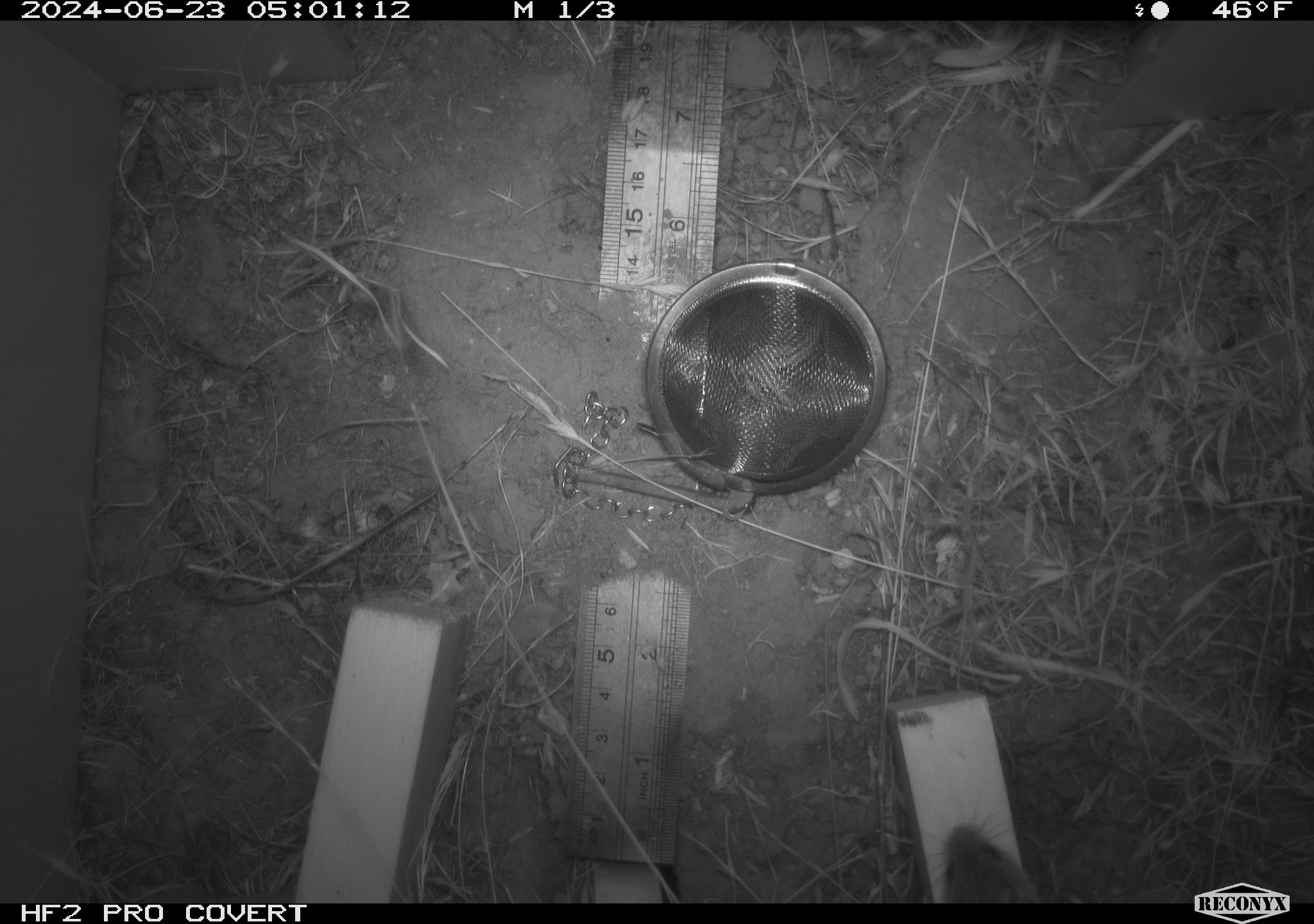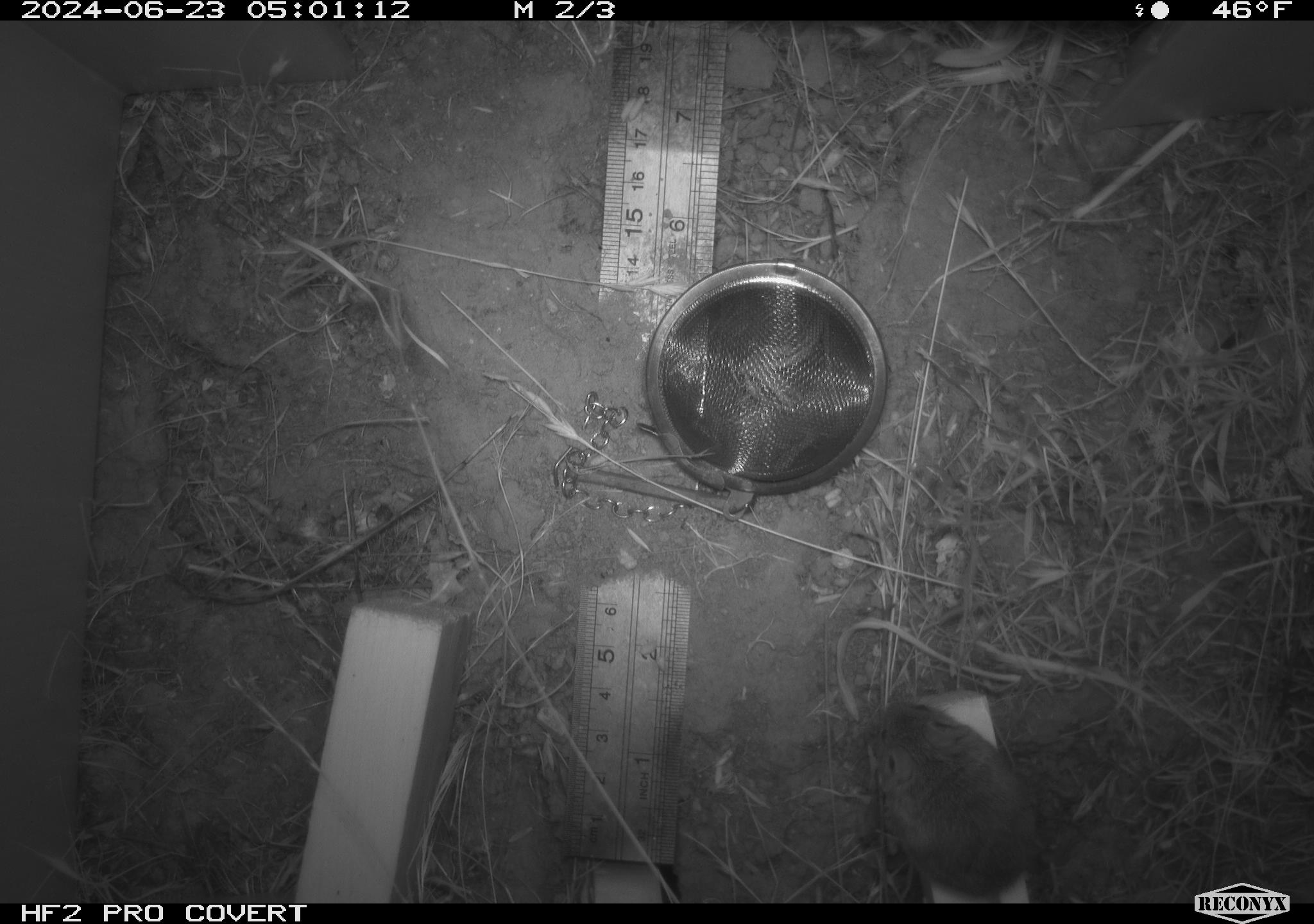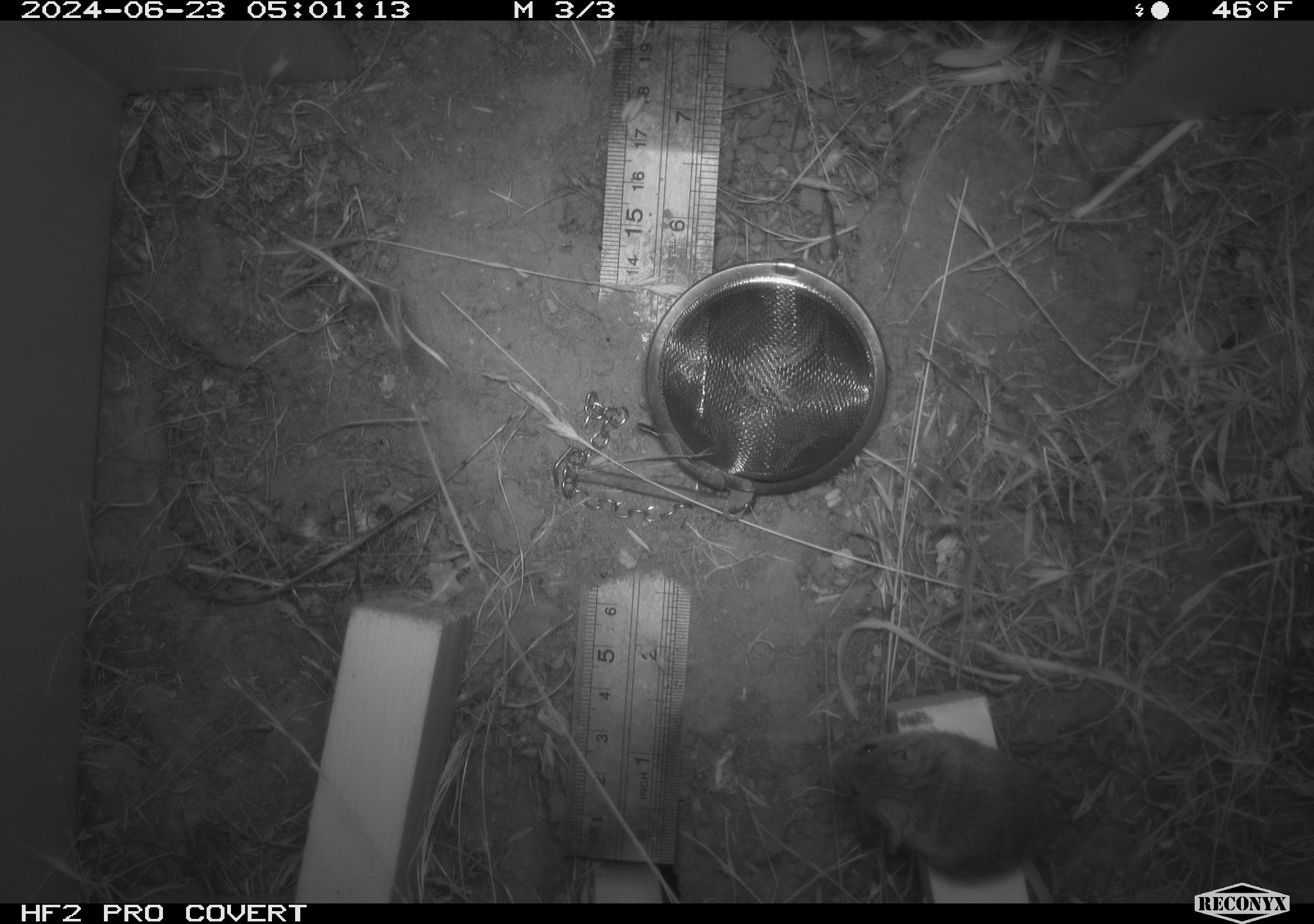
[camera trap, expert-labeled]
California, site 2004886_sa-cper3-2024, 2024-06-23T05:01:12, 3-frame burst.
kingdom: Animalia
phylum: Chordata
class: Mammalia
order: Rodentia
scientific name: Rodentia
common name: rodent